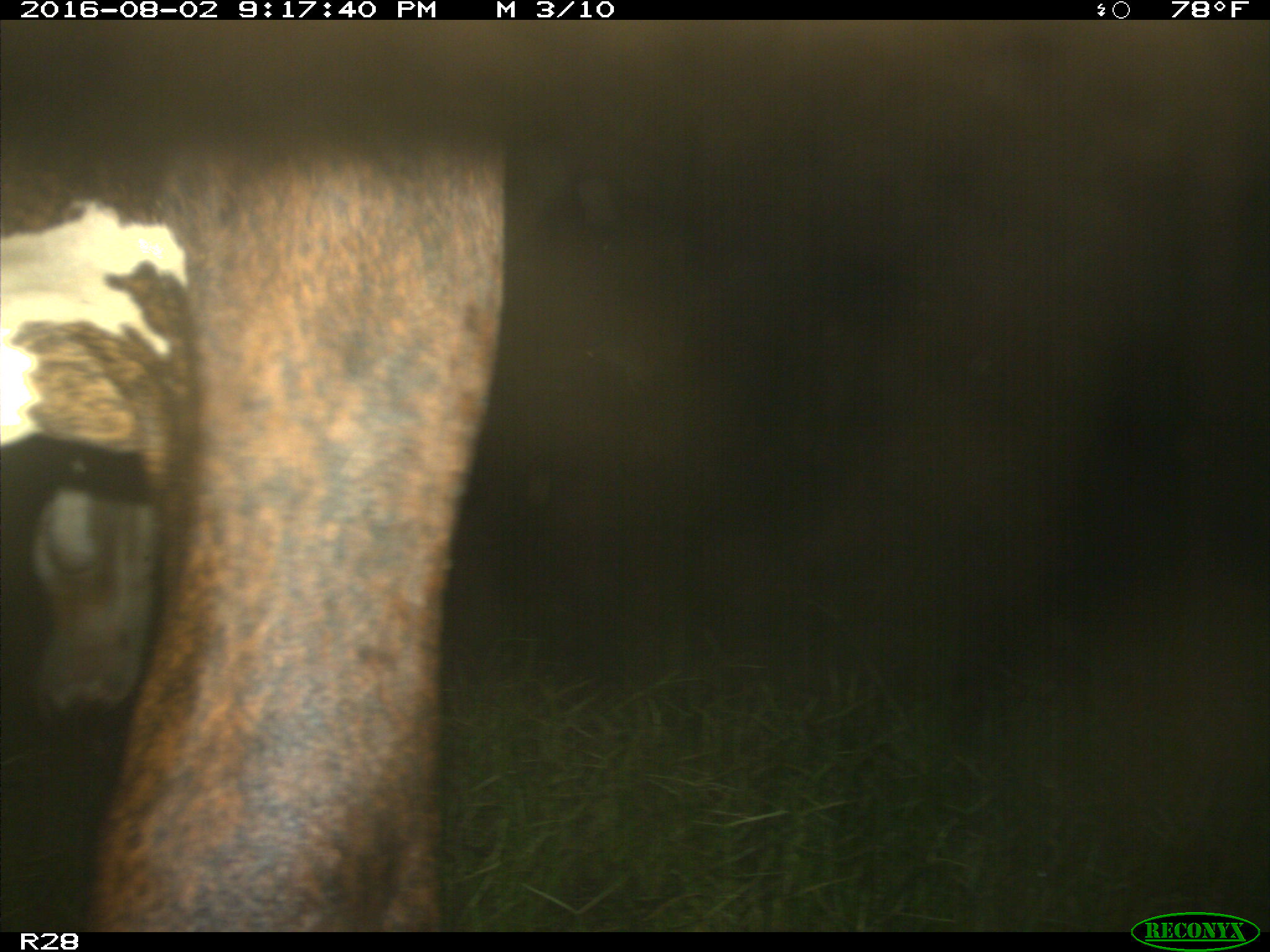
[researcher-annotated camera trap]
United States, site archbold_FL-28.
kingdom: Animalia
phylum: Chordata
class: Mammalia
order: Artiodactyla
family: Bovidae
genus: Bos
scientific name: Bos taurus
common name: domestic cow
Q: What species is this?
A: Bos taurus (domestic cow).